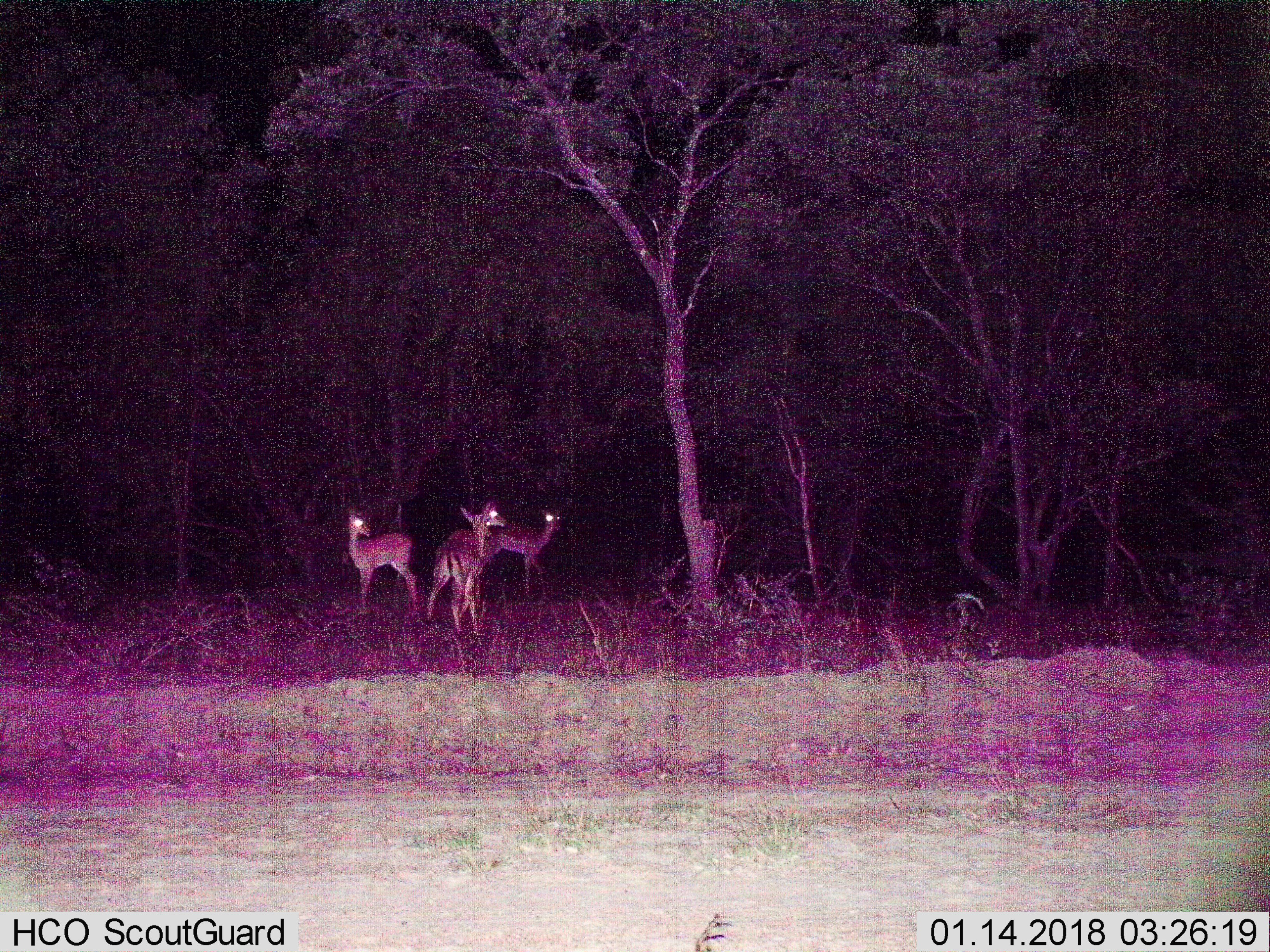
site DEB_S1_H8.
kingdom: Animalia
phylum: Chordata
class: Mammalia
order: Artiodactyla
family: Bovidae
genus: Aepyceros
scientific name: Aepyceros melampus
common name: impala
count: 4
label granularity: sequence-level